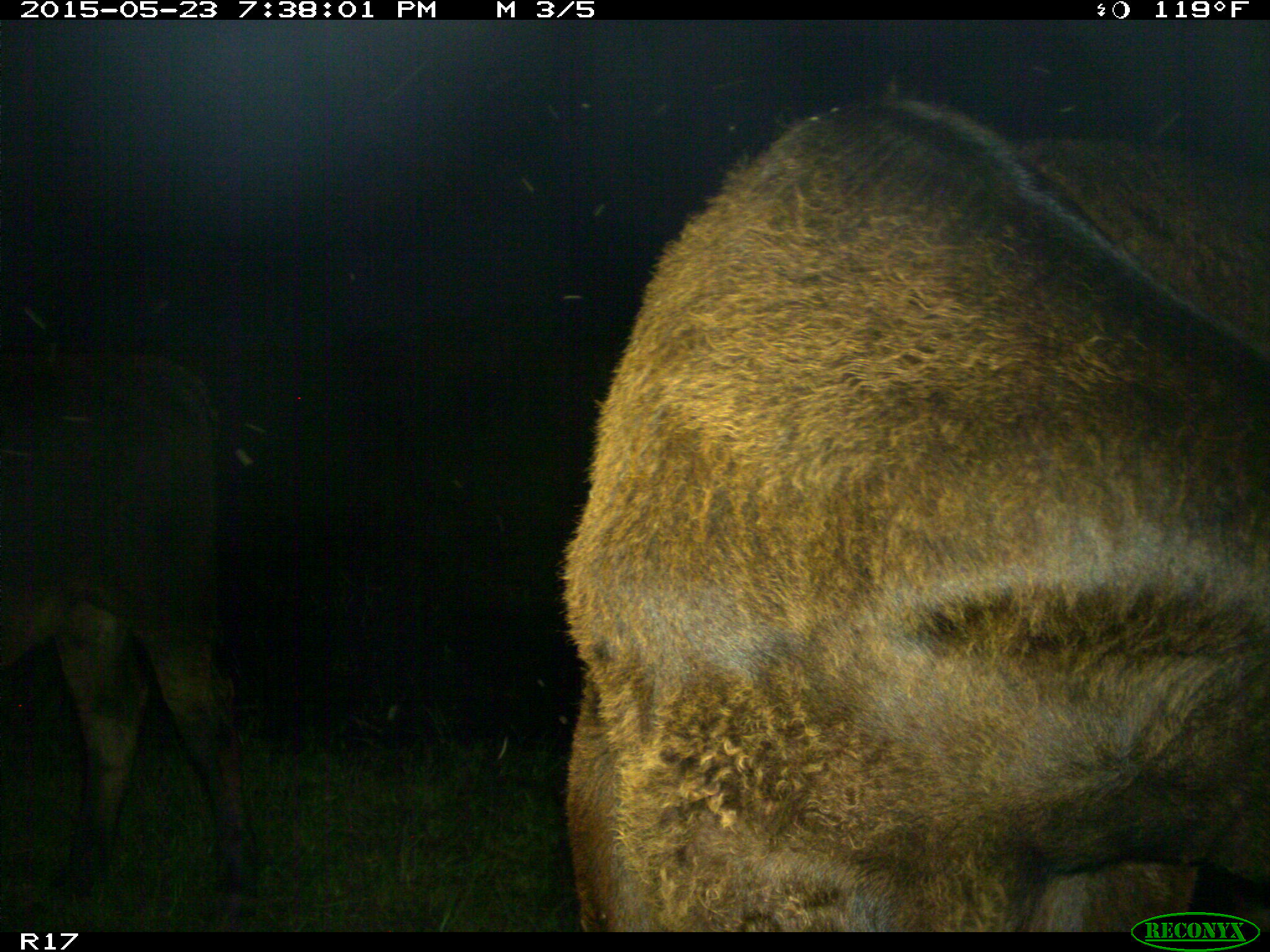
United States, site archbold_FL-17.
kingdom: Animalia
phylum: Chordata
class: Mammalia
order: Artiodactyla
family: Bovidae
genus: Bos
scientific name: Bos taurus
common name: domestic cow